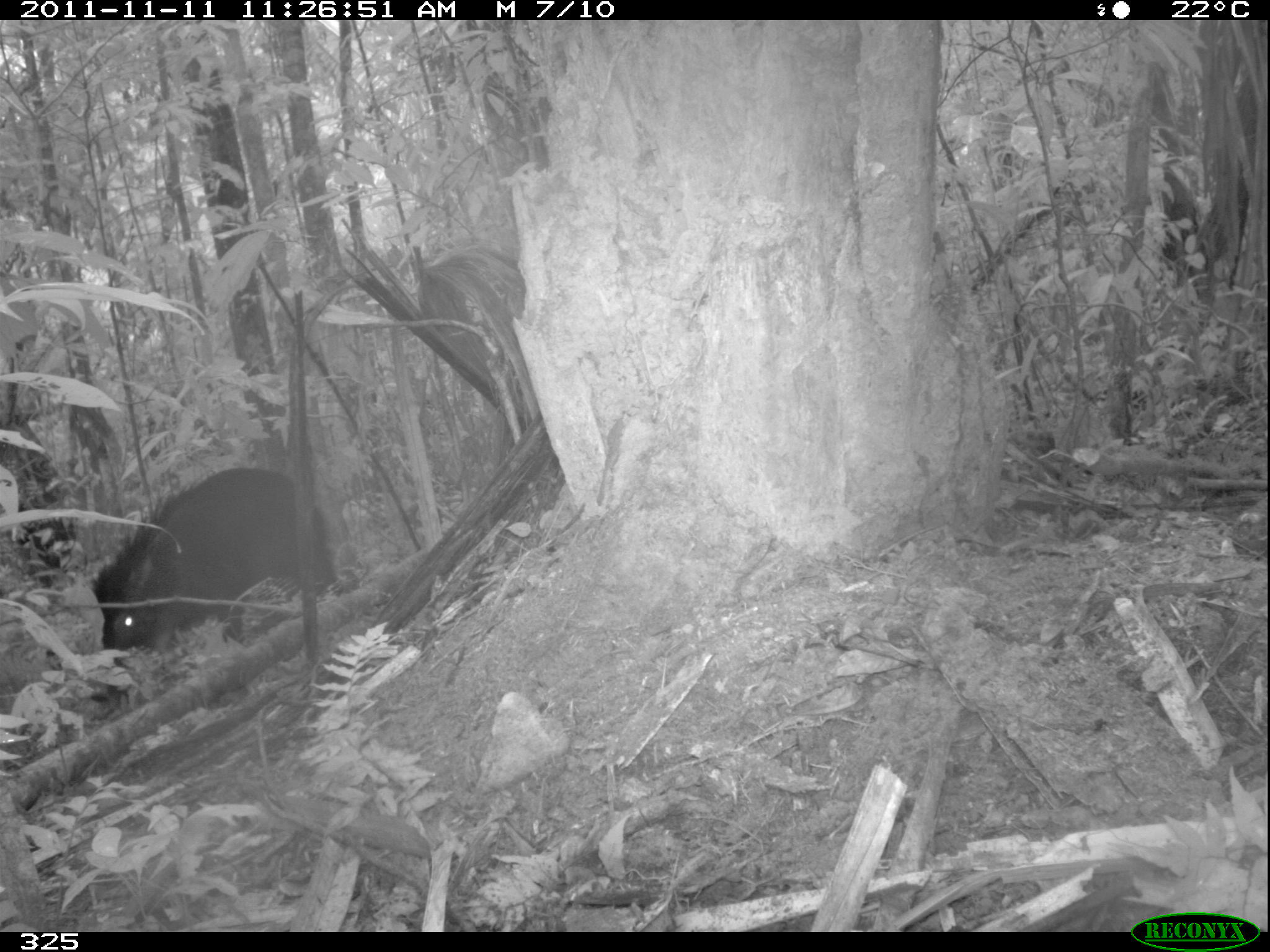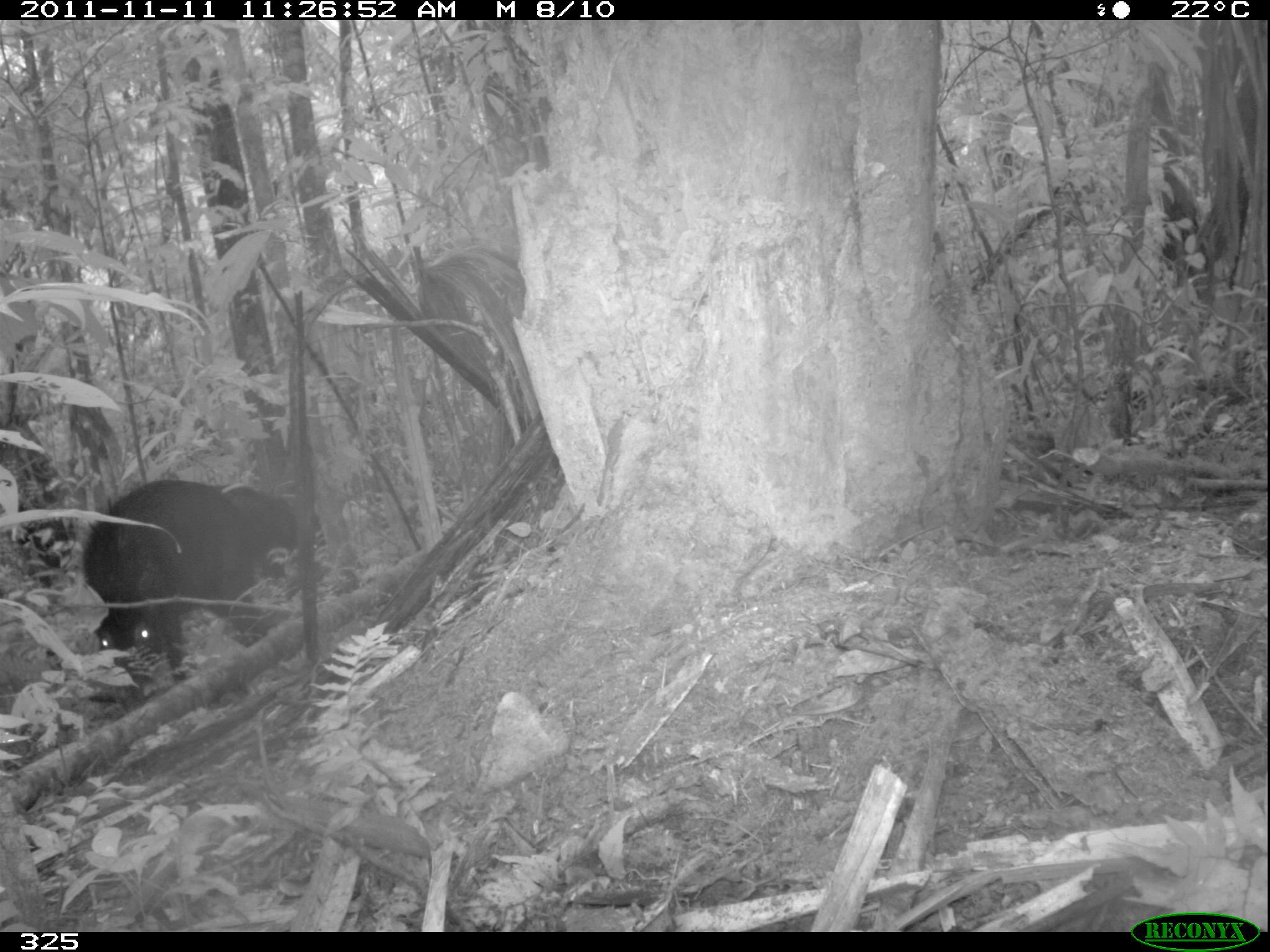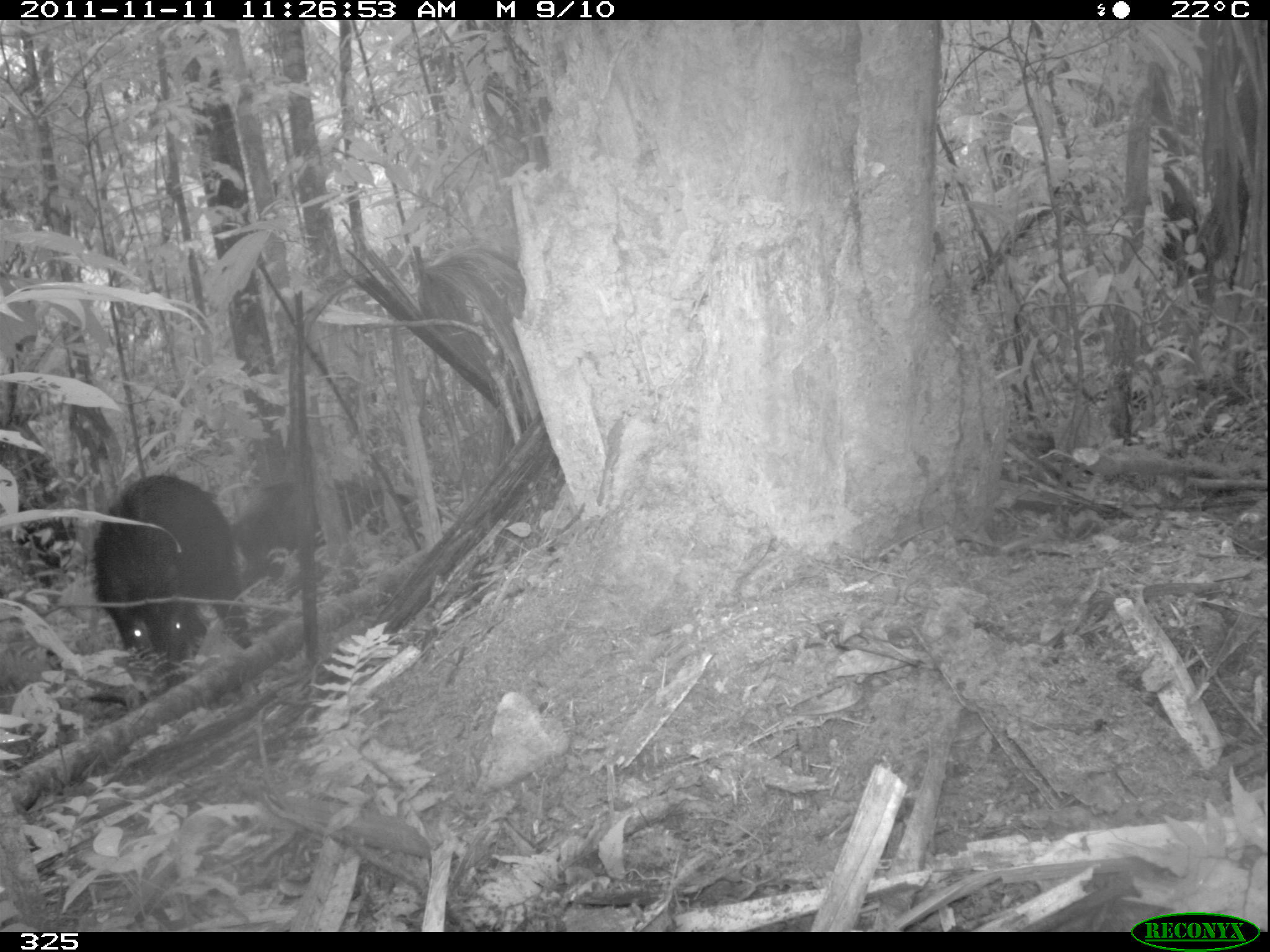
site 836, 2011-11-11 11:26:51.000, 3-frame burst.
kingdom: Animalia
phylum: Chordata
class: Mammalia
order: Artiodactyla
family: Tayassuidae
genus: Tayassu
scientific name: Tayassu pecari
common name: white-lipped peccary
Tayassu pecari (white-lipped peccary).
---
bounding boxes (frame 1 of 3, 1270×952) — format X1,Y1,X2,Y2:
tayassu pecari: 89,468,340,700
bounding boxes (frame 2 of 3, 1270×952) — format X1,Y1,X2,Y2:
tayassu pecari: 81,478,259,672; 220,474,326,549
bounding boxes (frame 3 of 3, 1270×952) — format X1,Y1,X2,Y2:
tayassu pecari: 88,472,244,687; 235,476,420,599